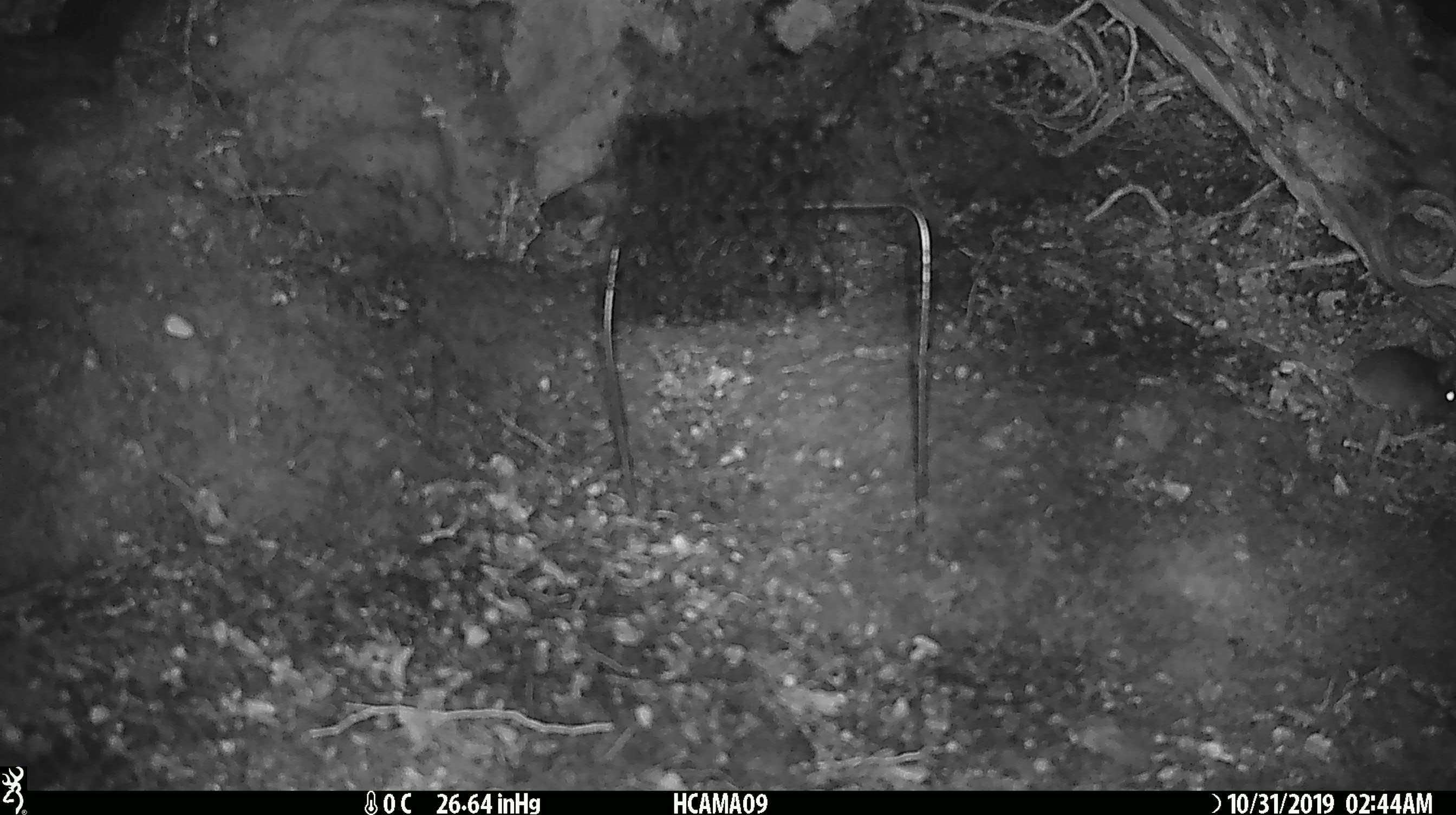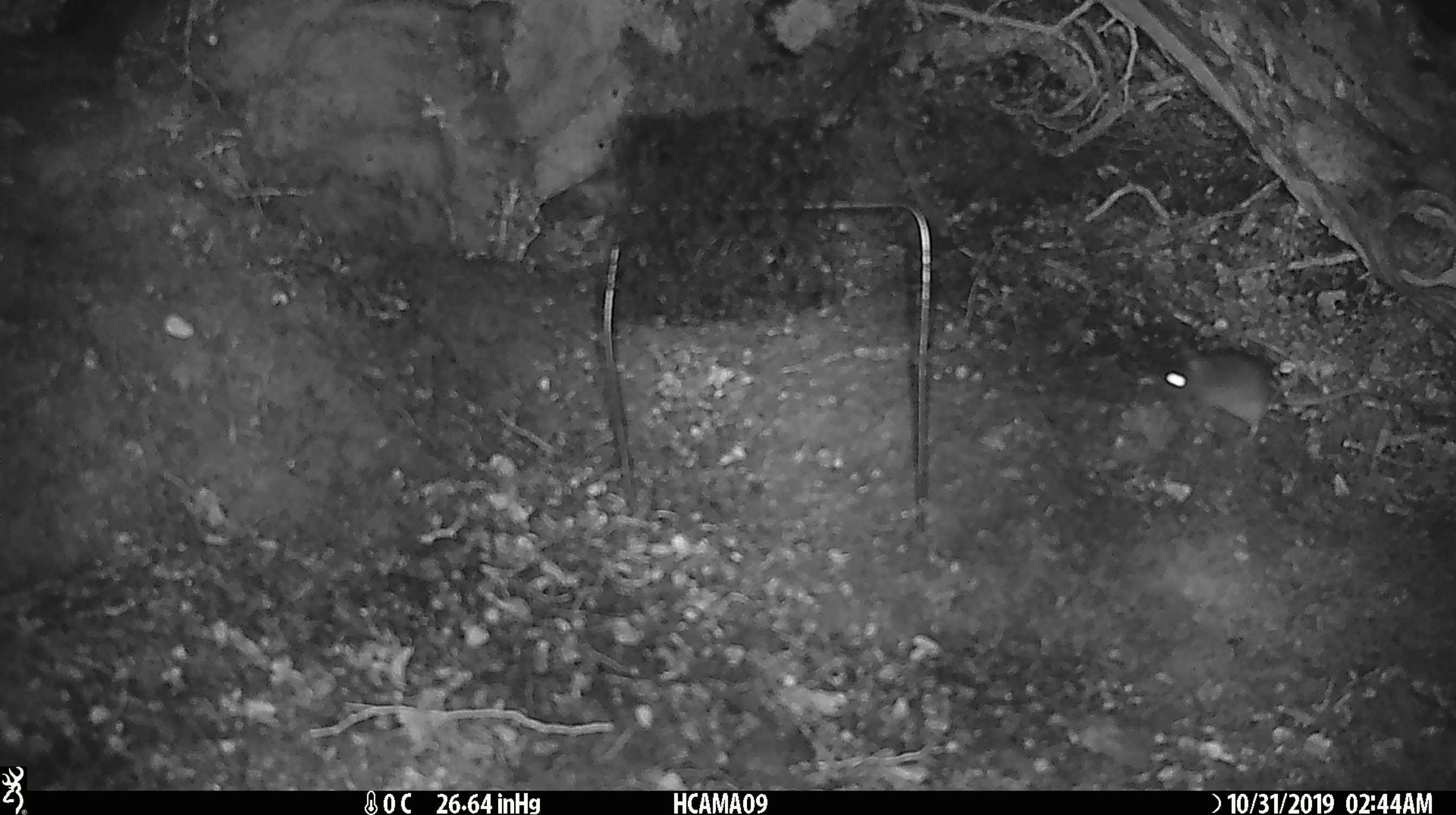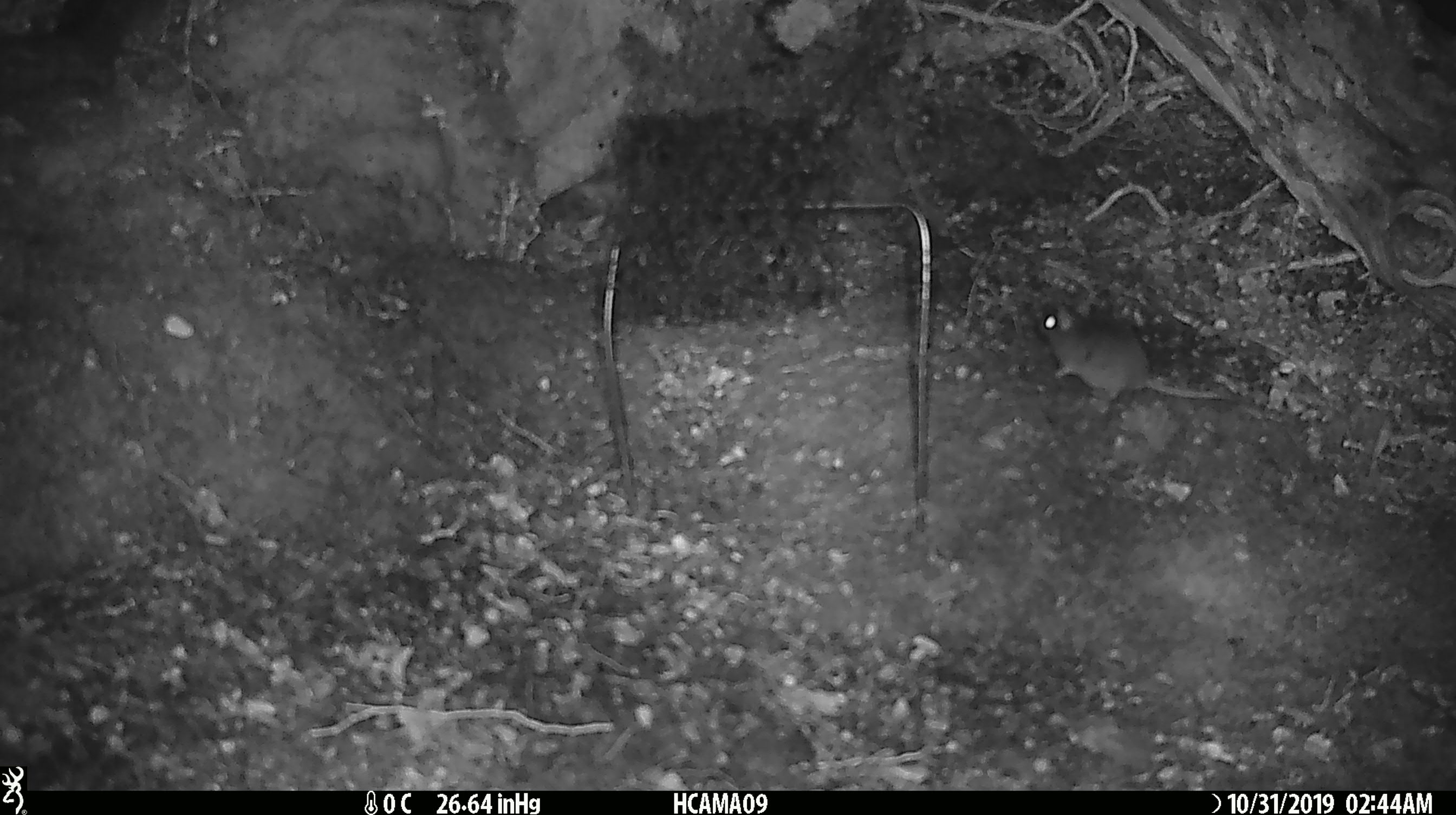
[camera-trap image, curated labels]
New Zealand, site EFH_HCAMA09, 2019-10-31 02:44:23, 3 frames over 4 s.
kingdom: Animalia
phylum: Chordata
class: Mammalia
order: Rodentia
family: Muridae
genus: Mus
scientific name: Mus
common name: mouse